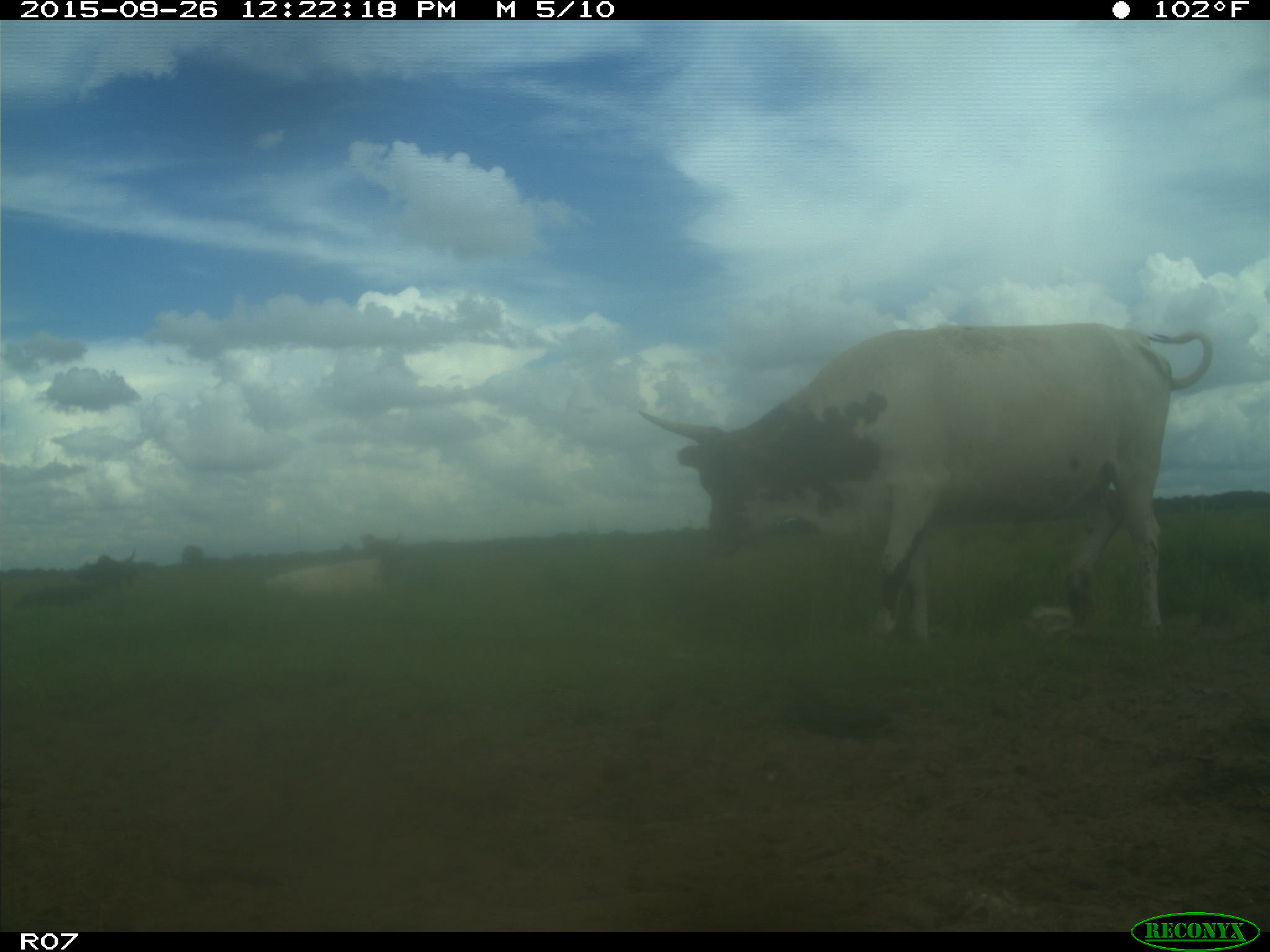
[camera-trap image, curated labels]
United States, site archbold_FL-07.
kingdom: Animalia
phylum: Chordata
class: Mammalia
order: Artiodactyla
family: Bovidae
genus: Bos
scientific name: Bos taurus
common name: domestic cow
Bos taurus (domestic cow).